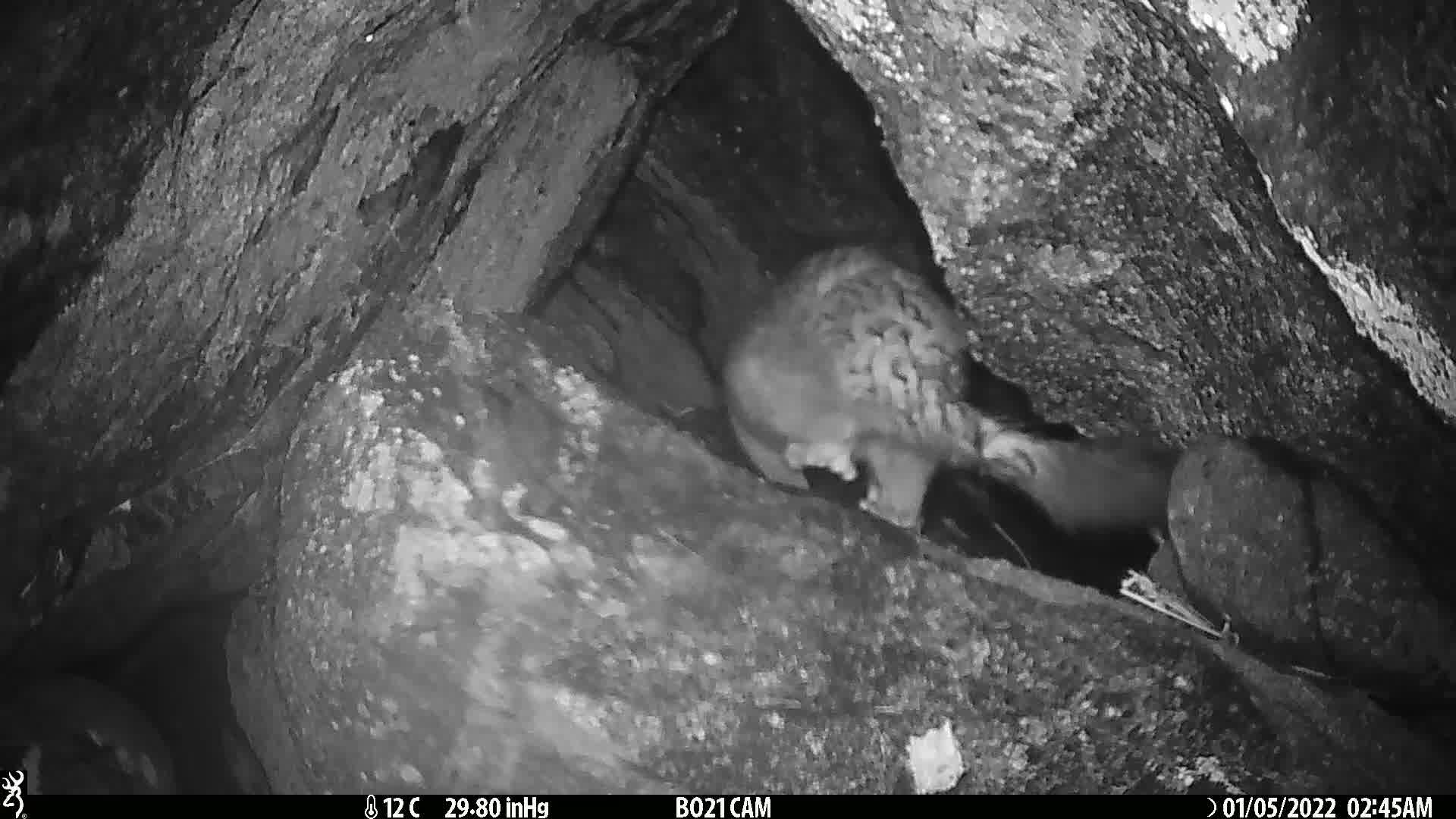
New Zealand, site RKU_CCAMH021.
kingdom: Animalia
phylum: Chordata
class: Mammalia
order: Diprotodontia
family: Phalangeridae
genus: Trichosurus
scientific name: Trichosurus vulpecula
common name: common brushtail possum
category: possum